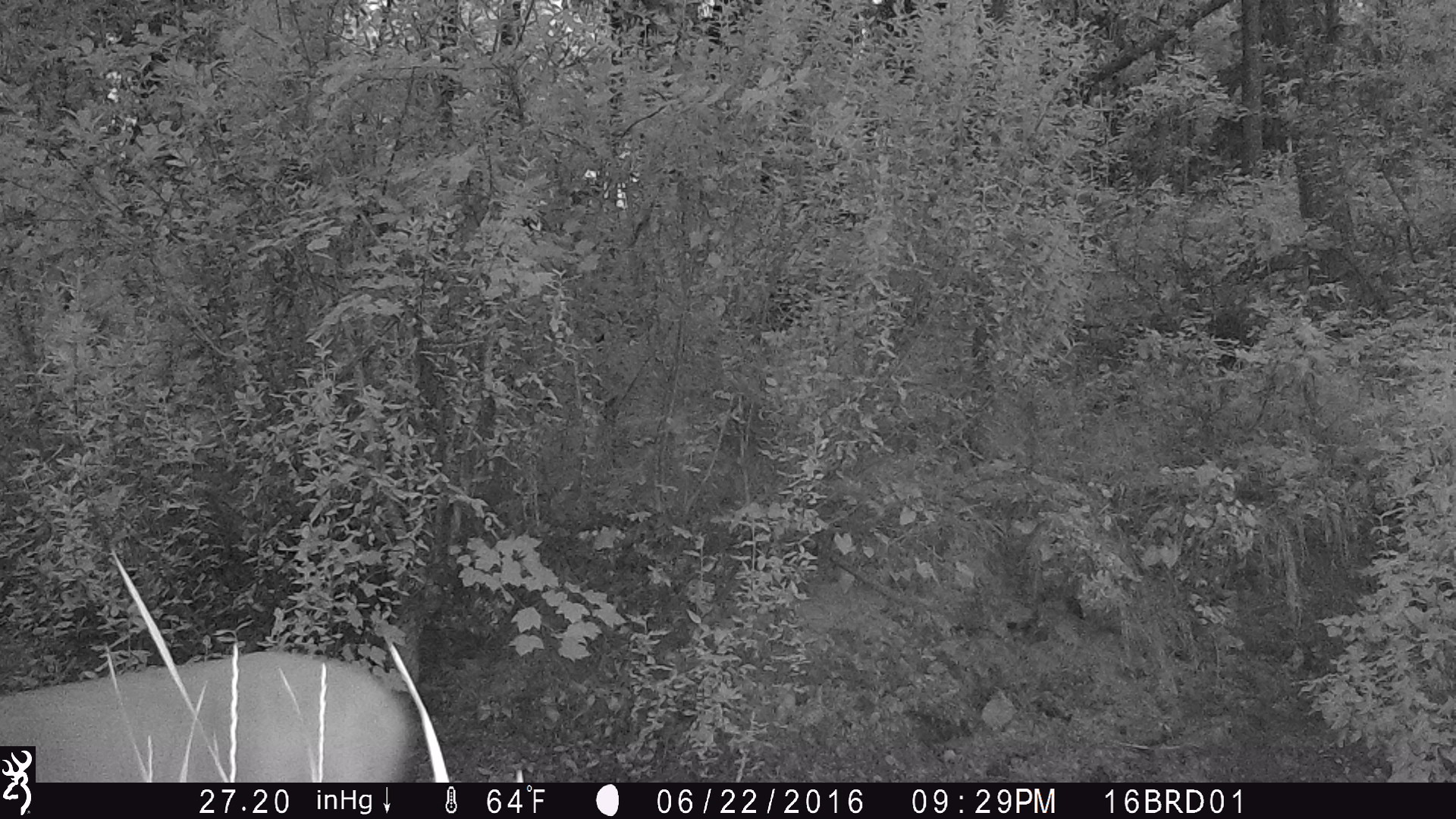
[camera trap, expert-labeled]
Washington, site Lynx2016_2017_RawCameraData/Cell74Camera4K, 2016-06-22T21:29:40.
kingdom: Animalia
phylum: Chordata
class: Mammalia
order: Artiodactyla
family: Cervidae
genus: Odocoileus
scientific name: Odocoileus virginianus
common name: white-tailed deer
Odocoileus virginianus (white-tailed deer). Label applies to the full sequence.